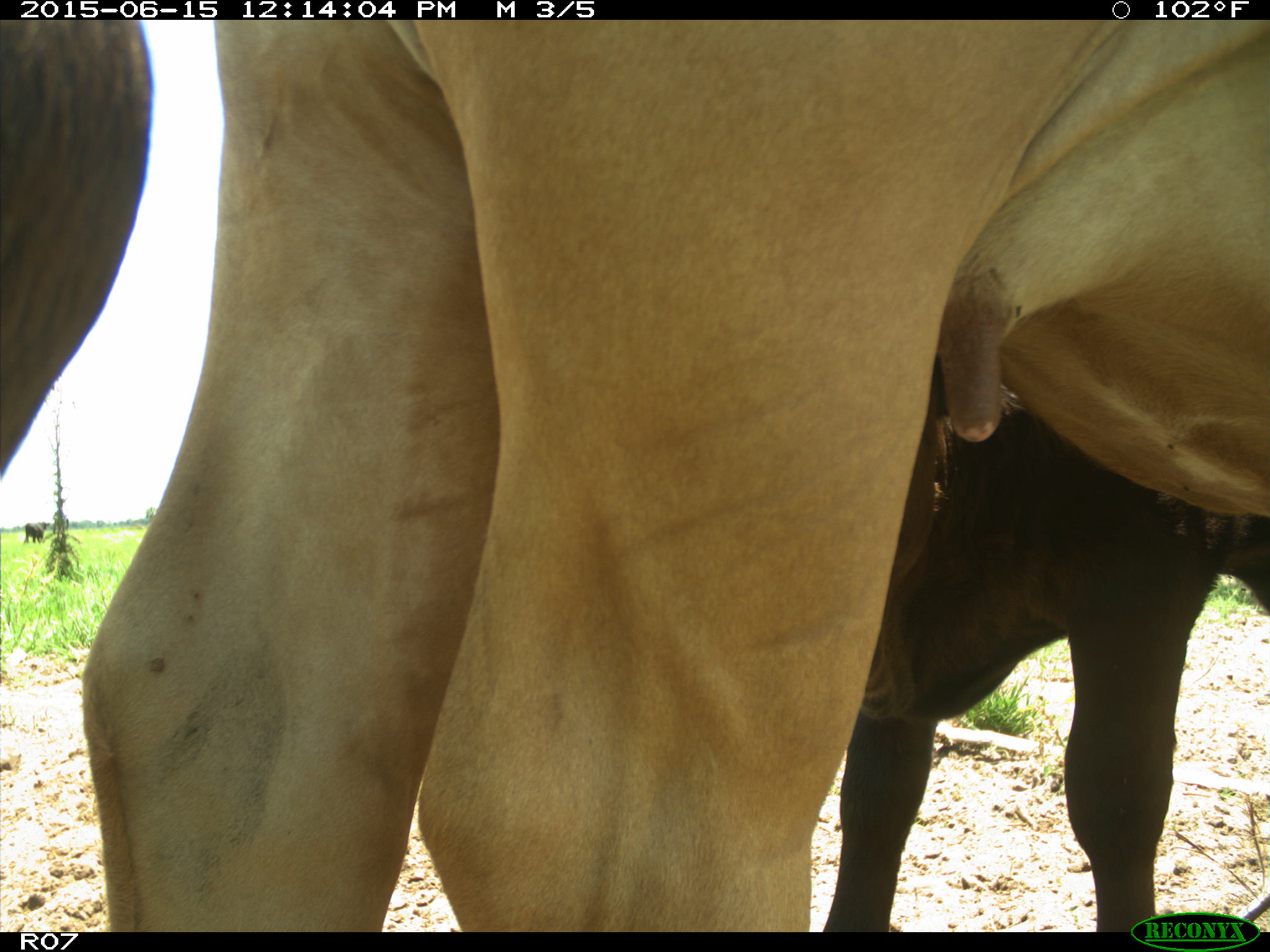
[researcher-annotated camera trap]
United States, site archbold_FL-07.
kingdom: Animalia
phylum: Chordata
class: Mammalia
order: Artiodactyla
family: Bovidae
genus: Bos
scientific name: Bos taurus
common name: domestic cow